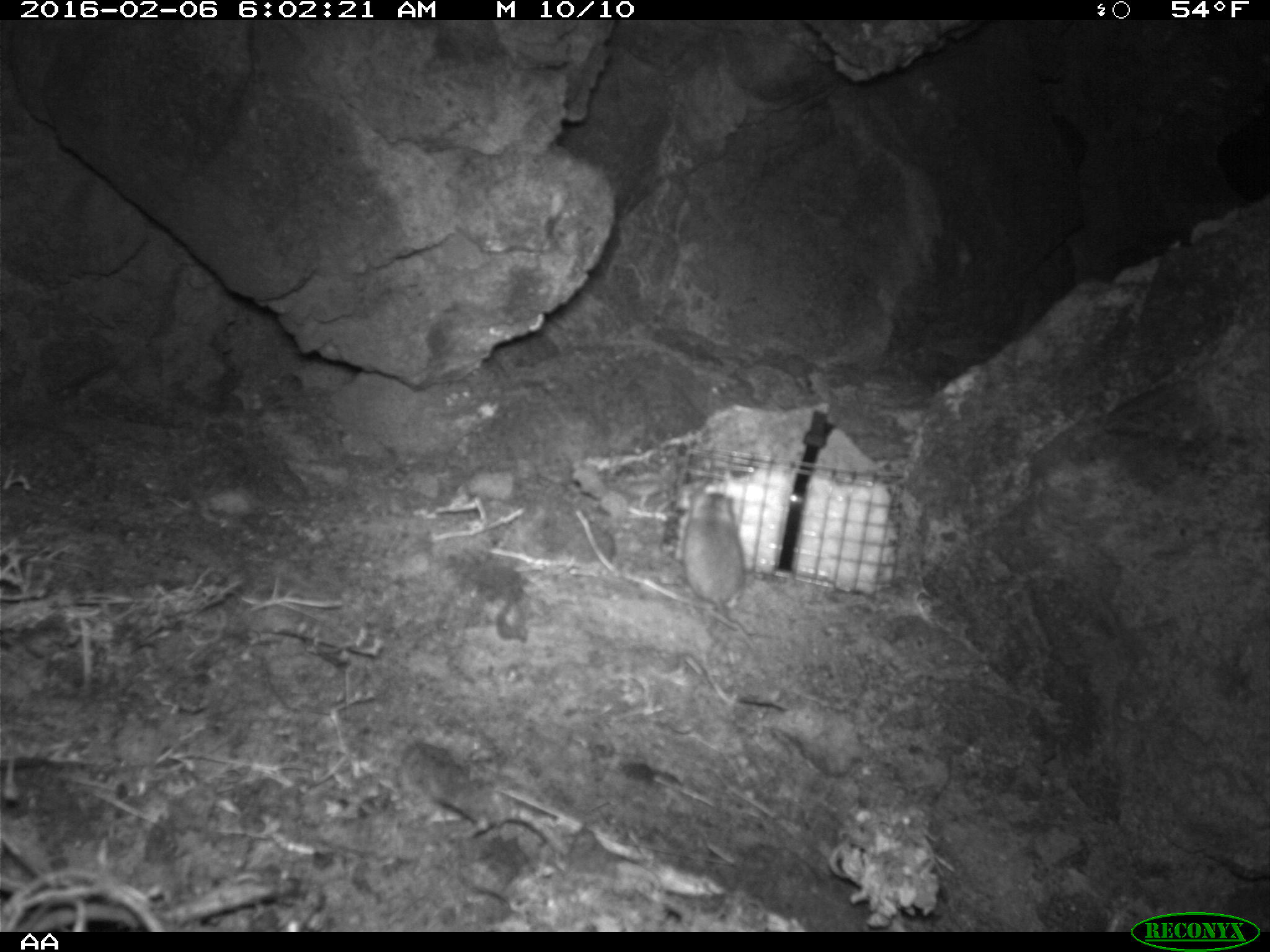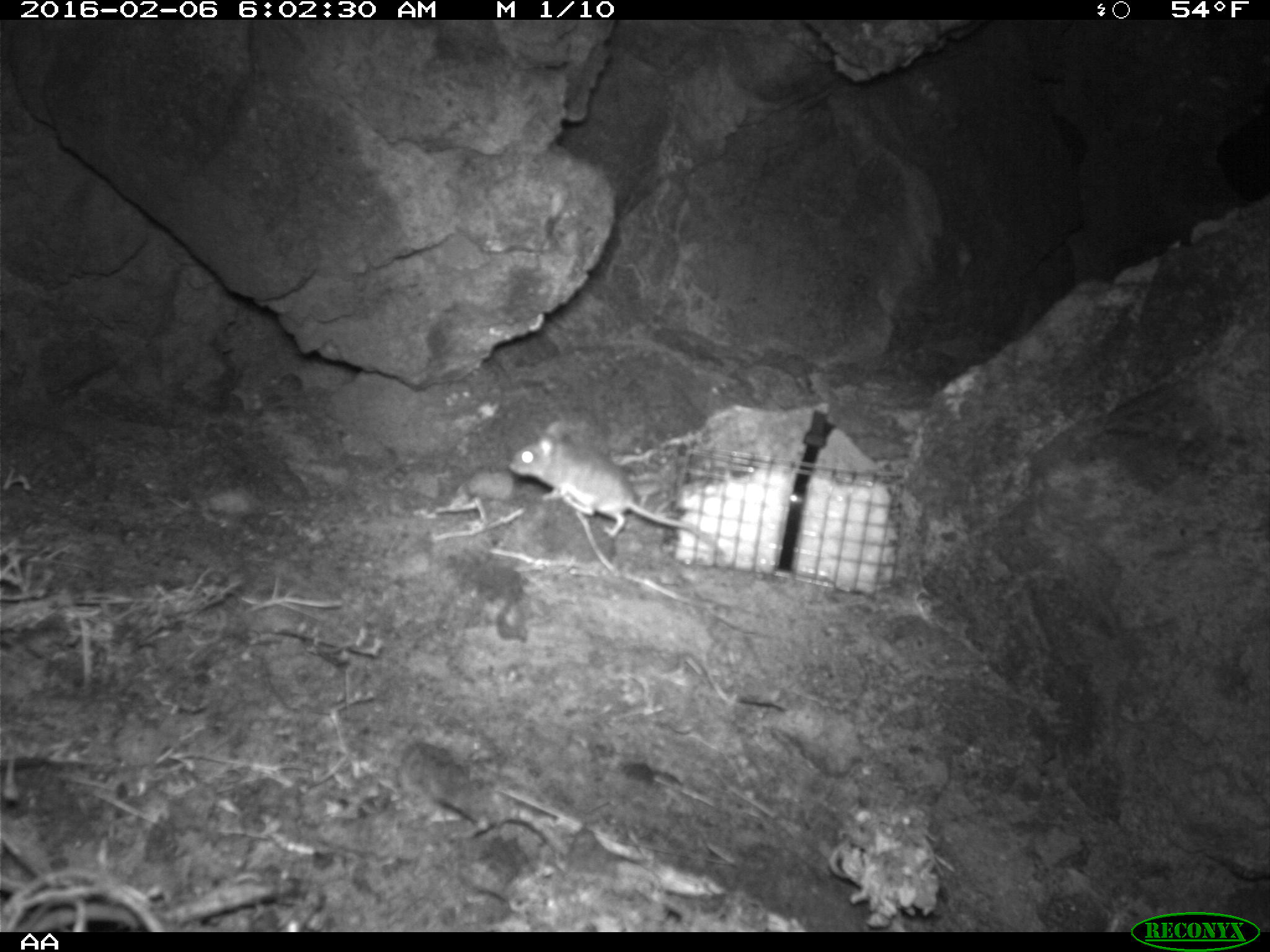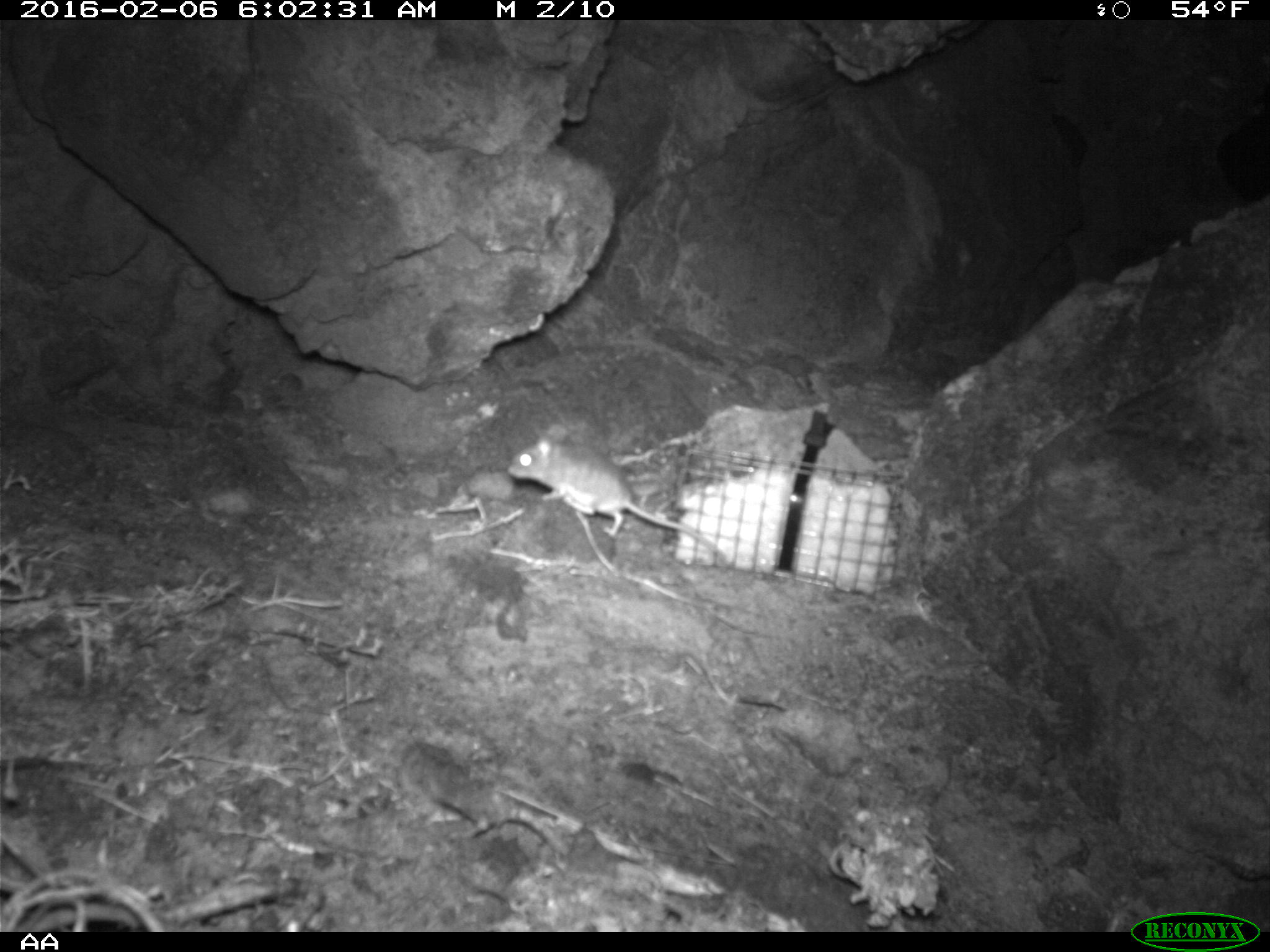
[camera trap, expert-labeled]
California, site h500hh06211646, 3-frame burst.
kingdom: Animalia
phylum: Chordata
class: Mammalia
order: Rodentia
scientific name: Rodentia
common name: rodent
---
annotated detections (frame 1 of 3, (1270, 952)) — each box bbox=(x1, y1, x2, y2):
rodent: bbox=(682, 491, 755, 636)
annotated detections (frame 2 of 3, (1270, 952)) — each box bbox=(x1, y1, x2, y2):
rodent: bbox=(508, 420, 724, 553)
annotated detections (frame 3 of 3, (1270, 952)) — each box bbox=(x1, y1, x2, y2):
rodent: bbox=(507, 423, 726, 558)